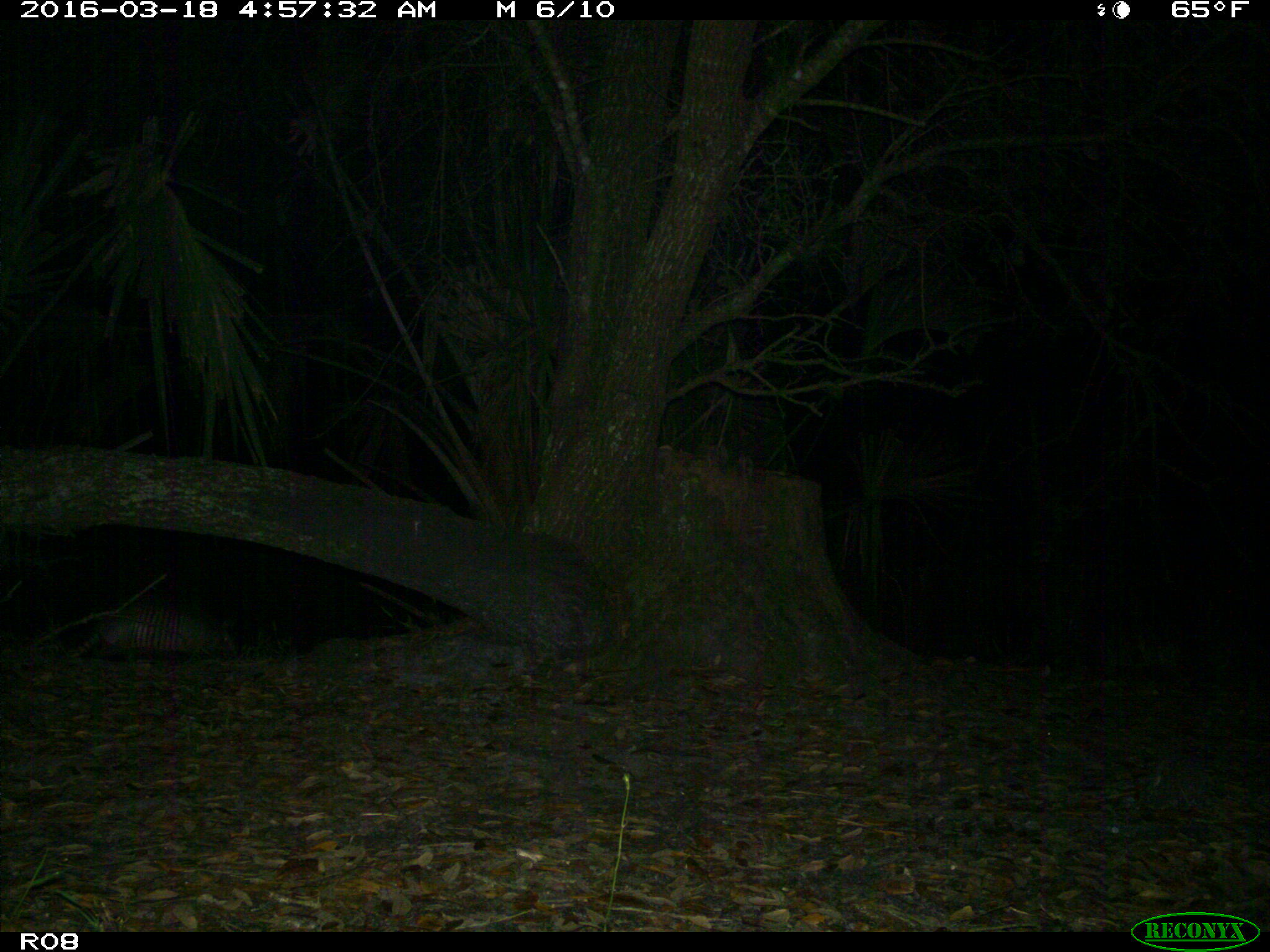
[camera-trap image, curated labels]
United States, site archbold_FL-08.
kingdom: Animalia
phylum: Chordata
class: Mammalia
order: Cingulata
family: Dasypodidae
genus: Dasypus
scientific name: Dasypus novemcinctus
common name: nine-banded armadillo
Dasypus novemcinctus (nine-banded armadillo).